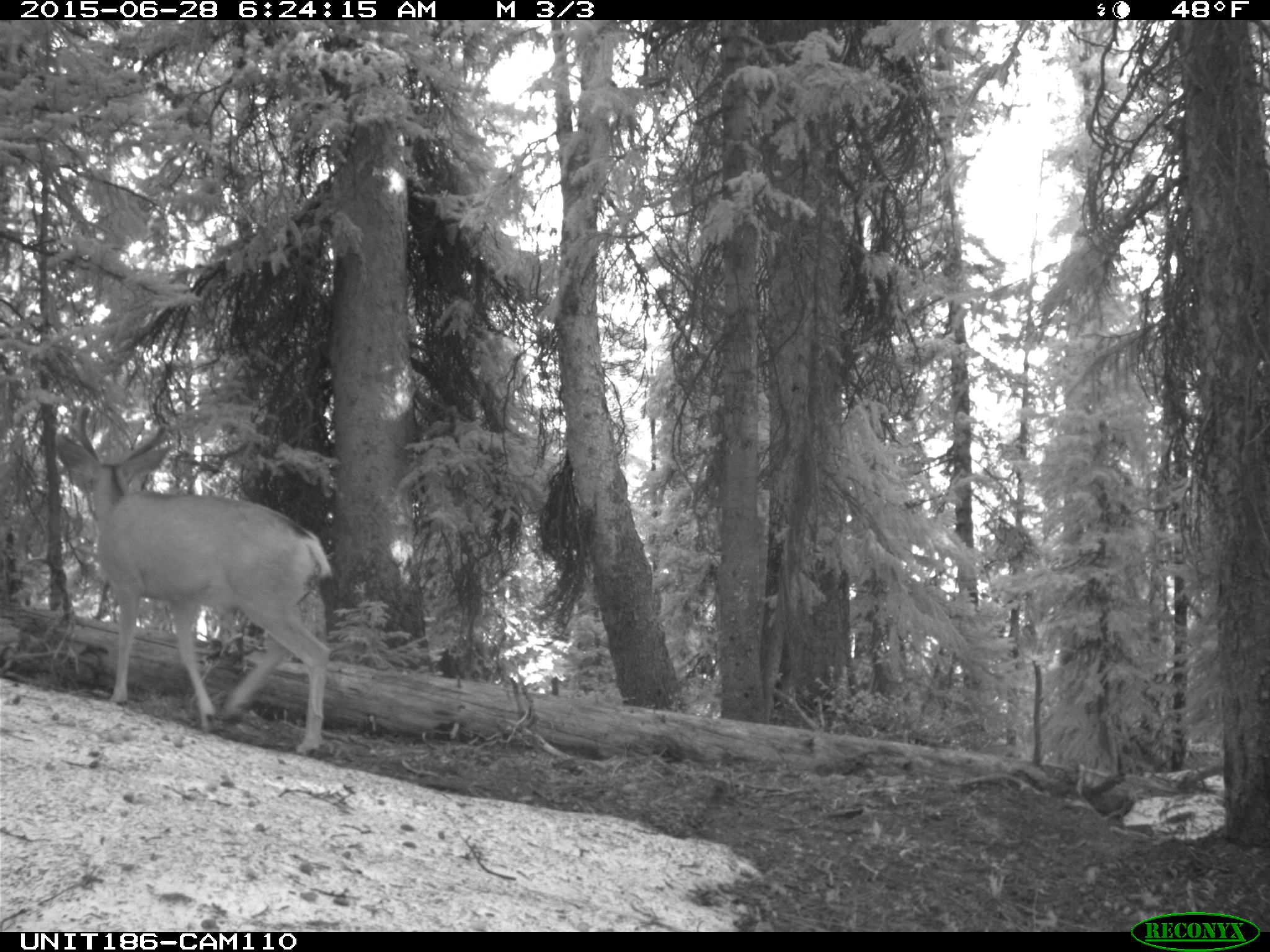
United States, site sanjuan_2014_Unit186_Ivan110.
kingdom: Animalia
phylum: Chordata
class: Mammalia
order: Artiodactyla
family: Cervidae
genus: Odocoileus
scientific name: Odocoileus hemionus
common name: mule deer